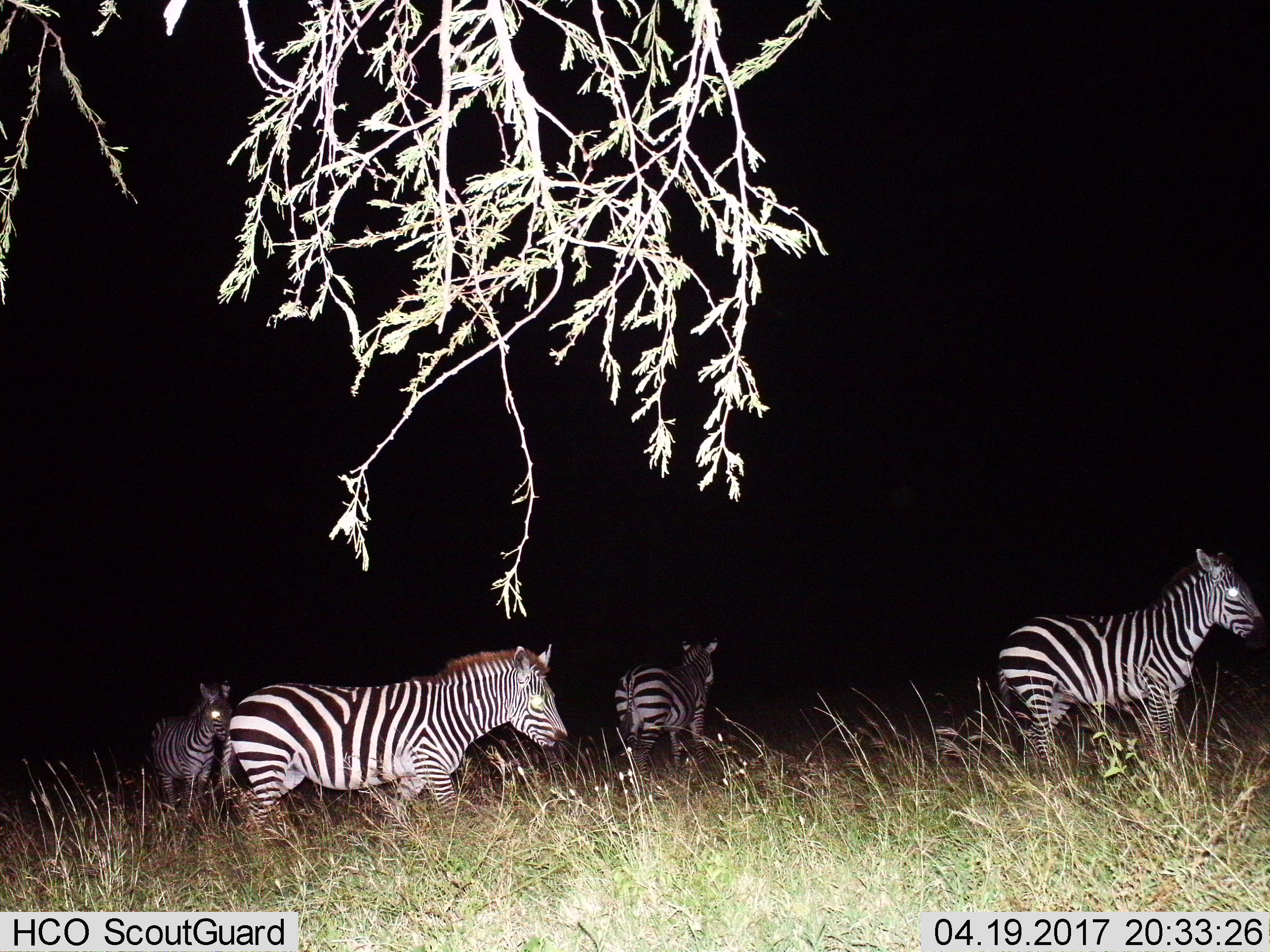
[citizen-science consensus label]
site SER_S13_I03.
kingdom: Animalia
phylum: Chordata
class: Mammalia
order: Perissodactyla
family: Equidae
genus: Equus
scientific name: Equus quagga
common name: plains zebra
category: zebraplains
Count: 4.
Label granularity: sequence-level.